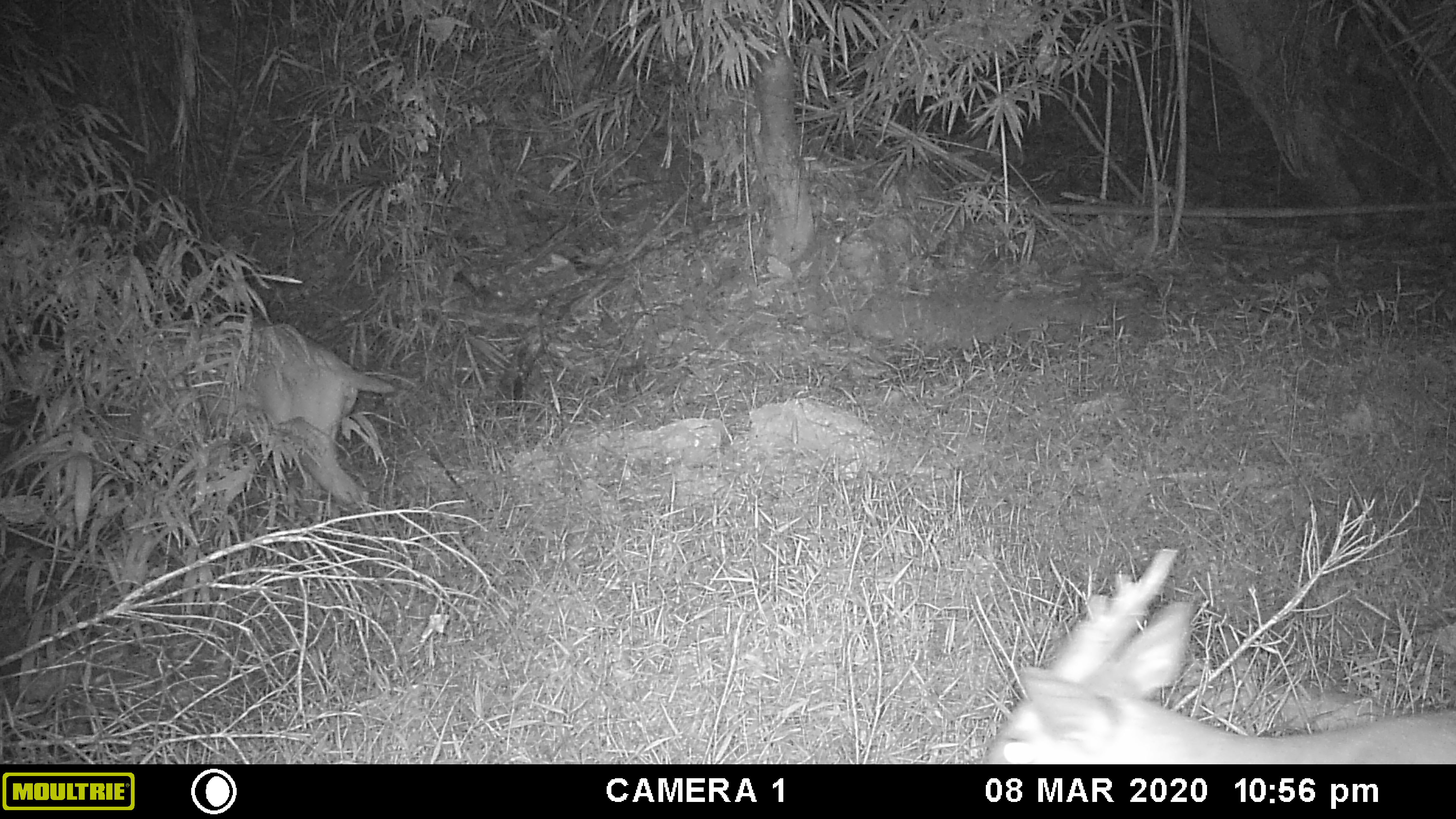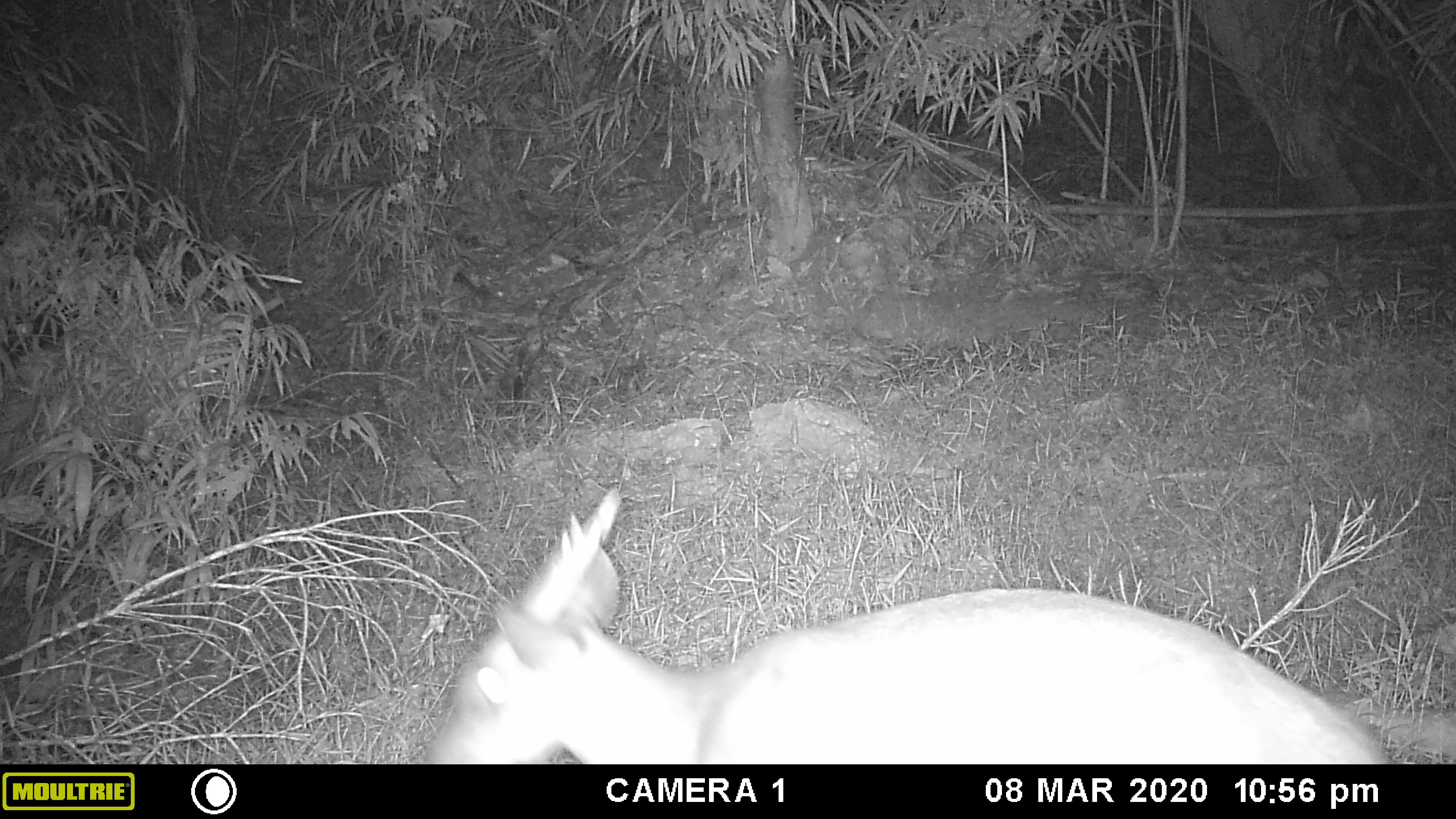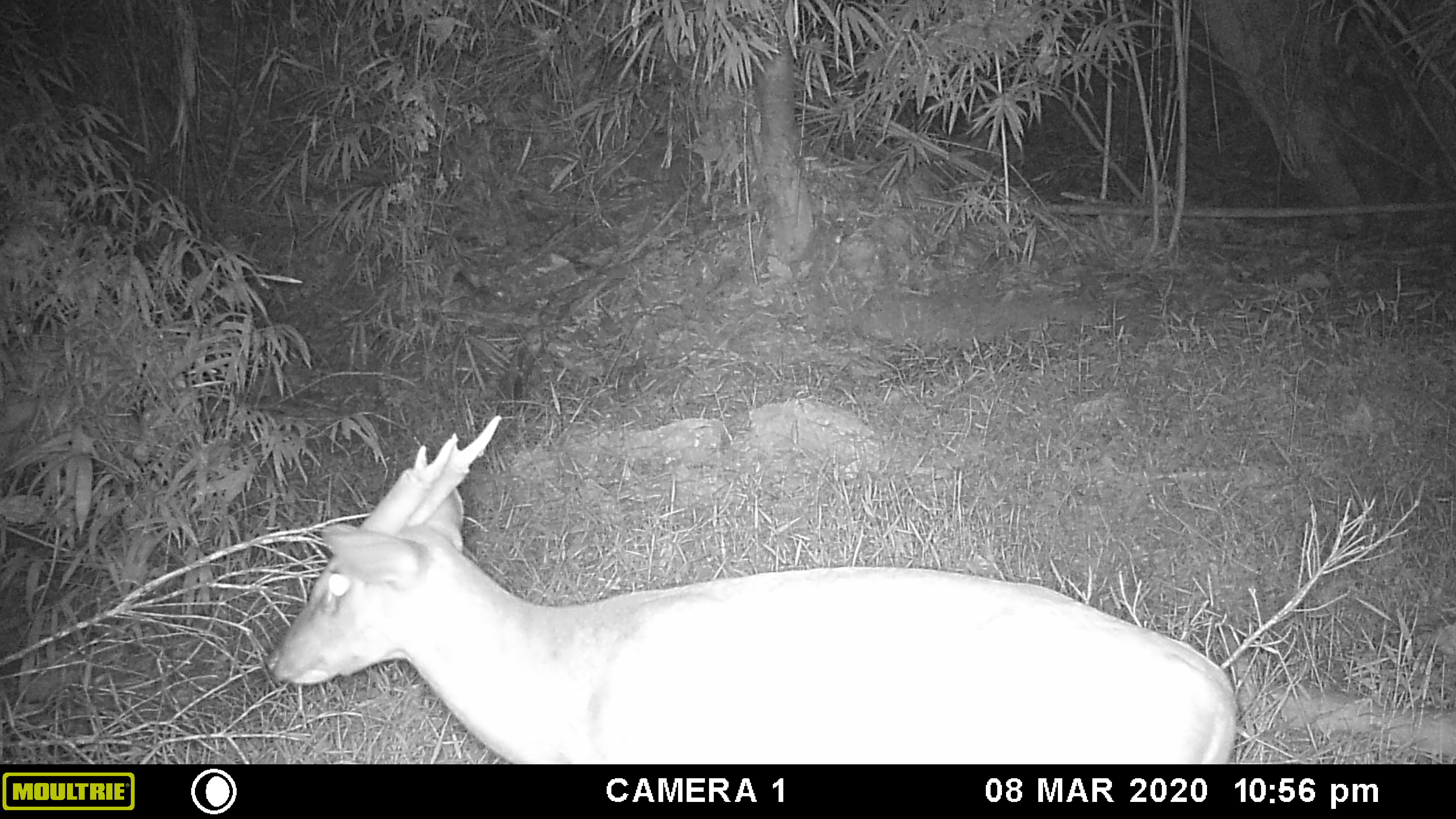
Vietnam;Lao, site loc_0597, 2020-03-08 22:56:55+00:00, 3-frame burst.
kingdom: Animalia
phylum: Chordata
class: Mammalia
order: Artiodactyla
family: Cervidae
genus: Muntiacus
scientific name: Muntiacus muntjak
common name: red muntjac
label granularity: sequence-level